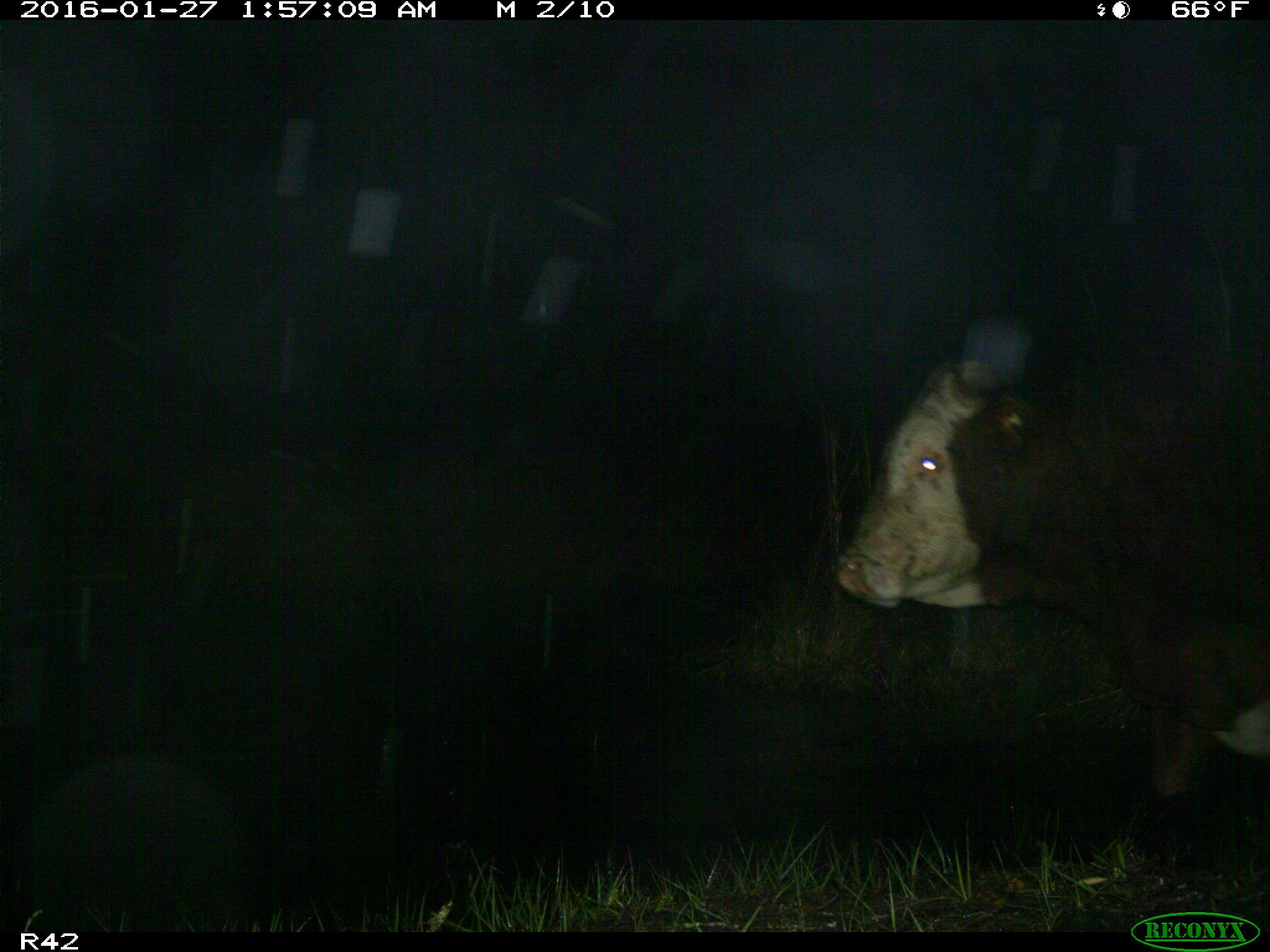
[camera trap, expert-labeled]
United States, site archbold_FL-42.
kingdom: Animalia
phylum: Chordata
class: Mammalia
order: Artiodactyla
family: Bovidae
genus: Bos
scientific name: Bos taurus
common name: domestic cow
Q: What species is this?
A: Bos taurus (domestic cow).